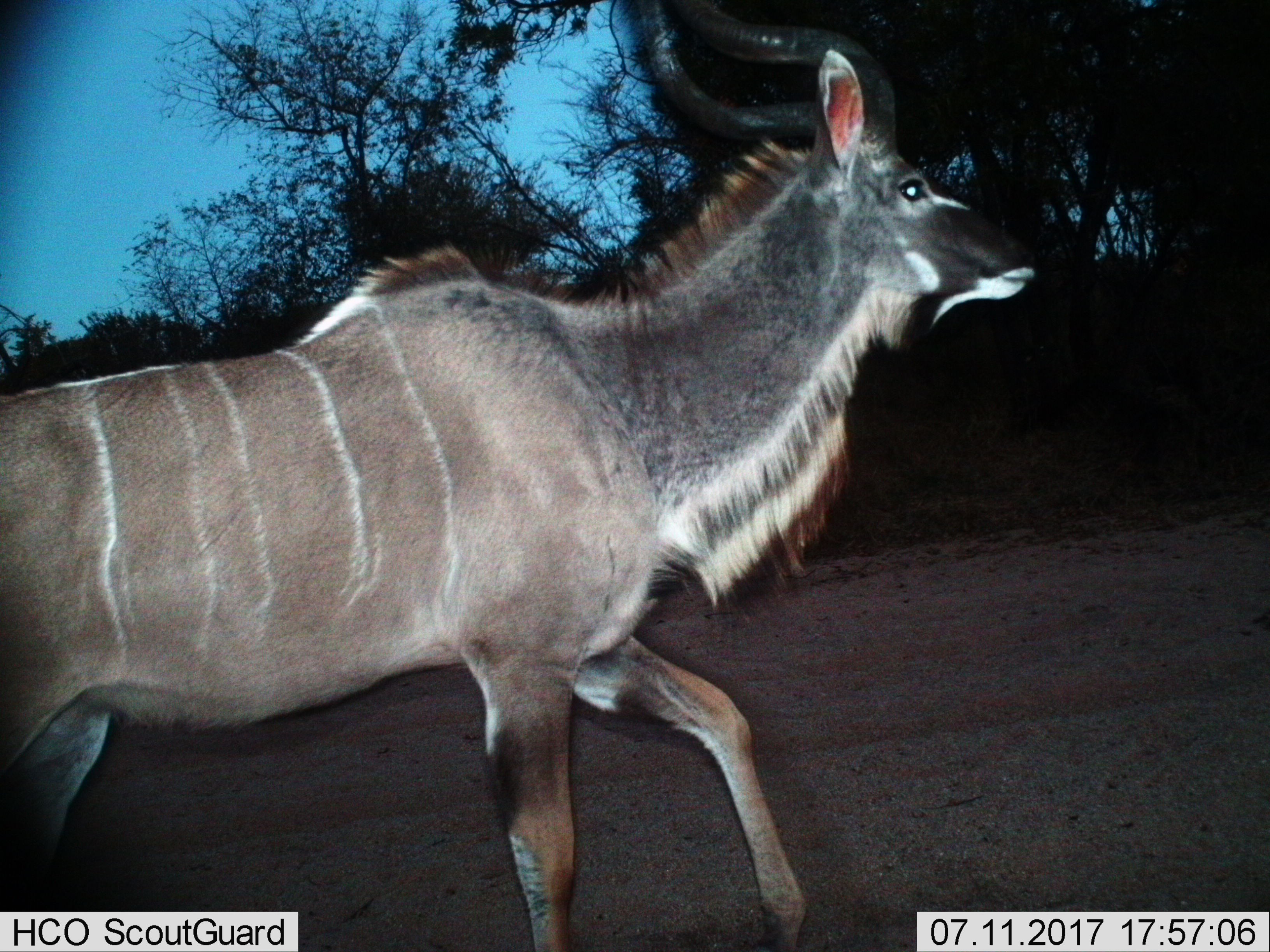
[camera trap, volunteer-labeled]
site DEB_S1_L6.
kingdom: Animalia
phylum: Chordata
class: Mammalia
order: Artiodactyla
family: Bovidae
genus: Tragelaphus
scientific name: Tragelaphus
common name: kudu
Kudu (Tragelaphus), count 1. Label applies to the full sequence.